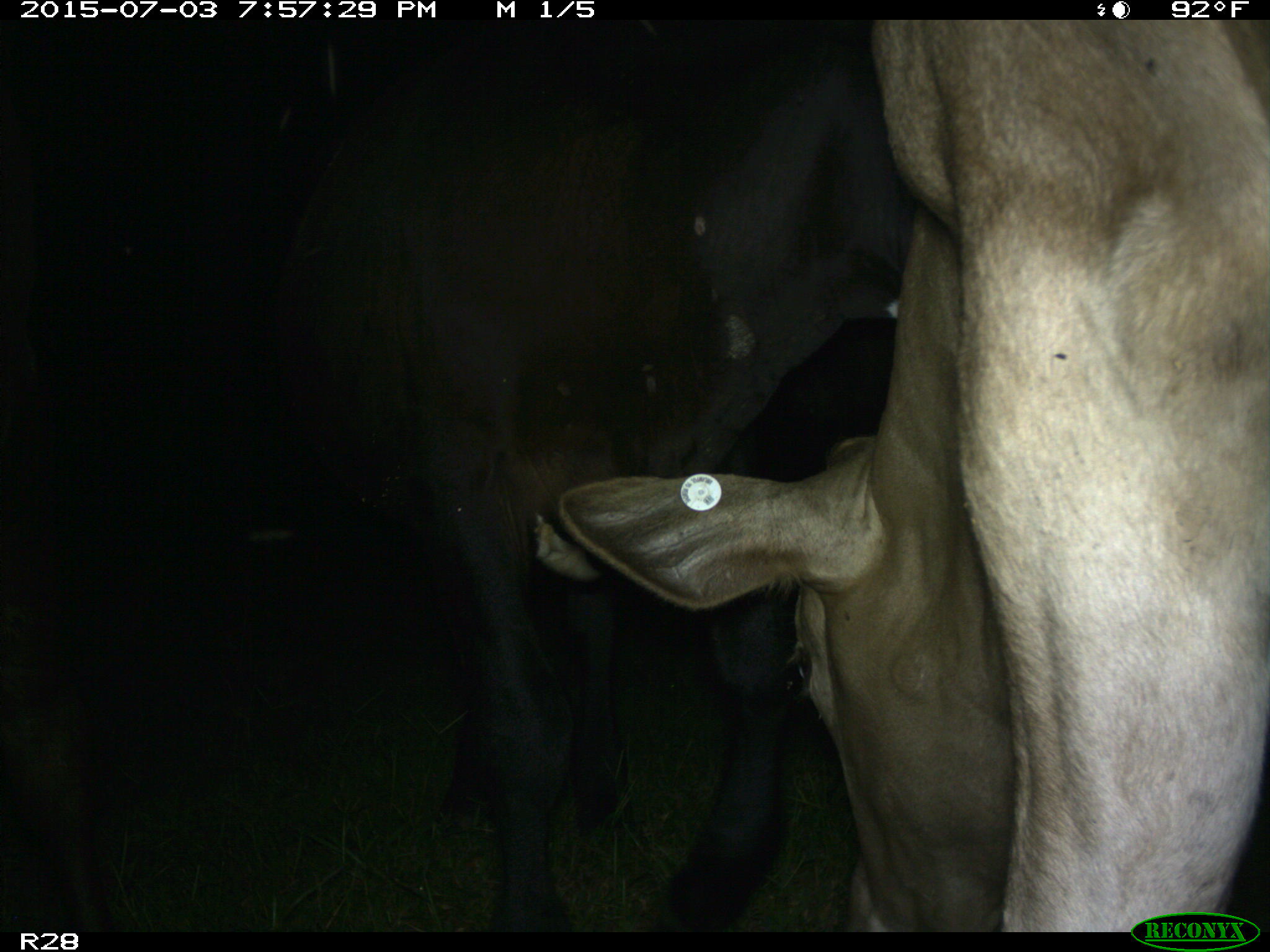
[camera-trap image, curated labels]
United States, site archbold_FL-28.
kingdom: Animalia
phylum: Chordata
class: Mammalia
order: Artiodactyla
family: Bovidae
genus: Bos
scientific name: Bos taurus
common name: domestic cow